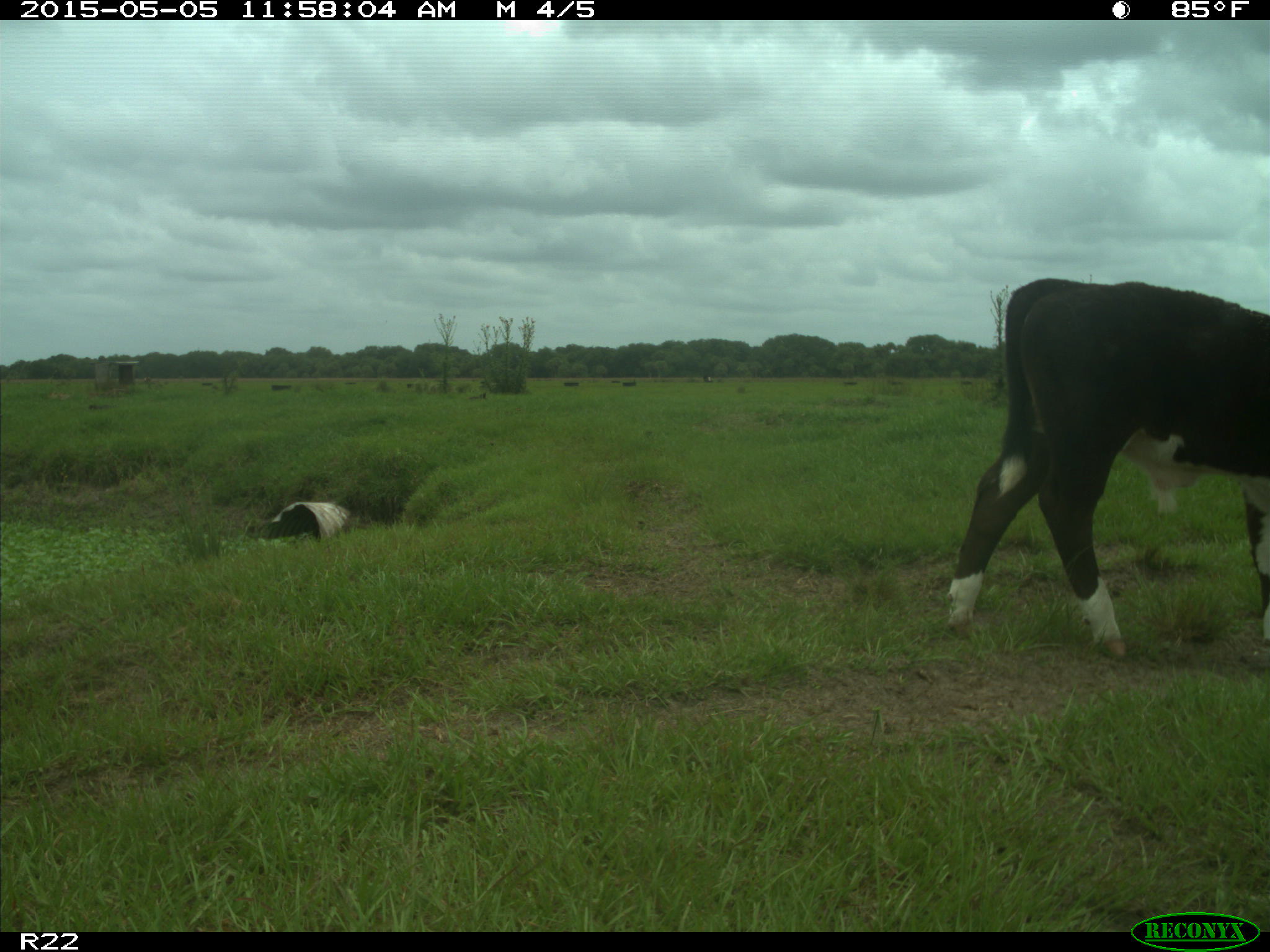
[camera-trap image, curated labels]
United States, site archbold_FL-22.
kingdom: Animalia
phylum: Chordata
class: Mammalia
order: Artiodactyla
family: Bovidae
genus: Bos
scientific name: Bos taurus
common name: domestic cow